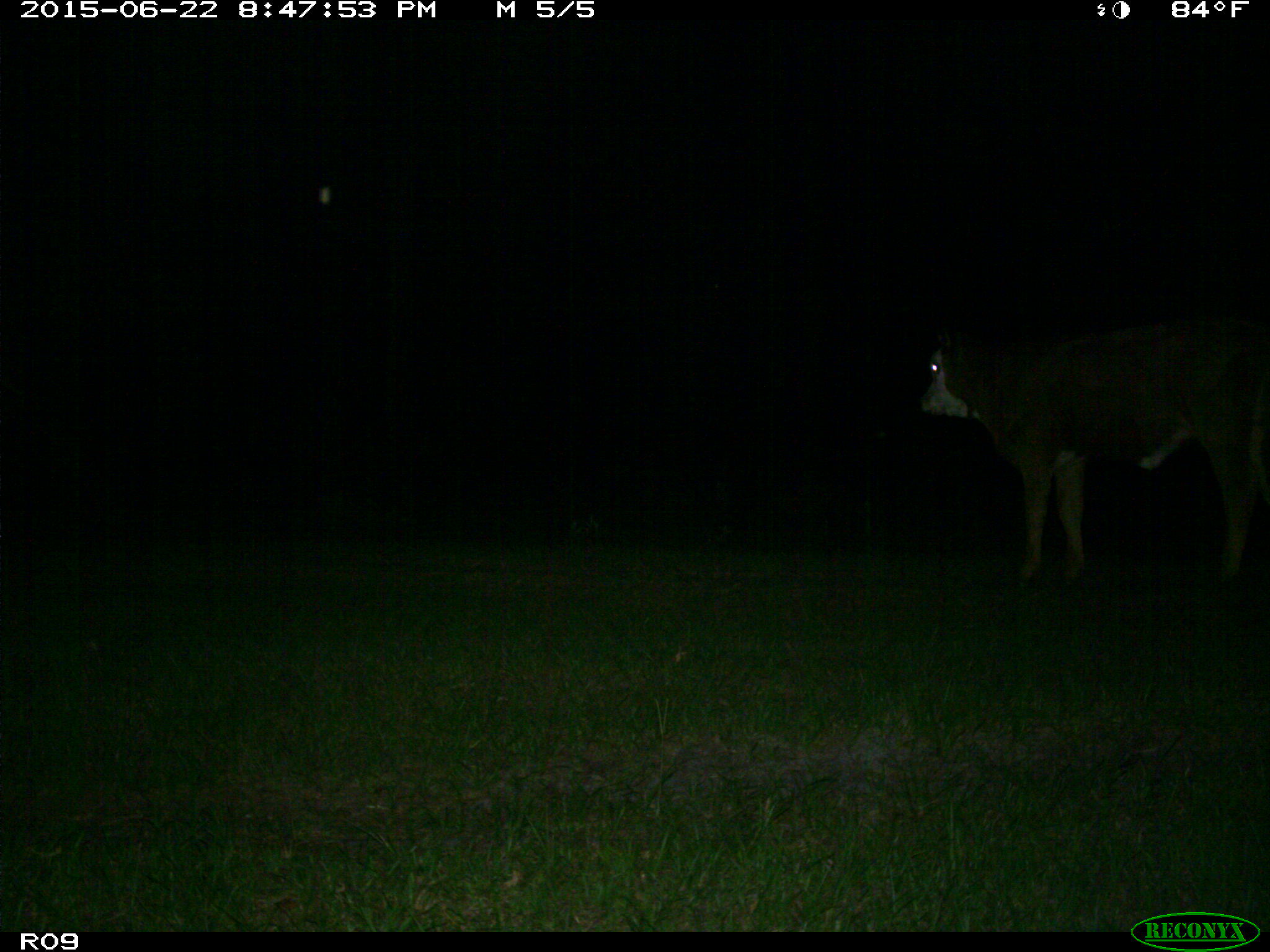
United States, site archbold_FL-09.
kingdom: Animalia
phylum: Chordata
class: Mammalia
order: Artiodactyla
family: Bovidae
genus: Bos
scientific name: Bos taurus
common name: domestic cow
Bos taurus (domestic cow).